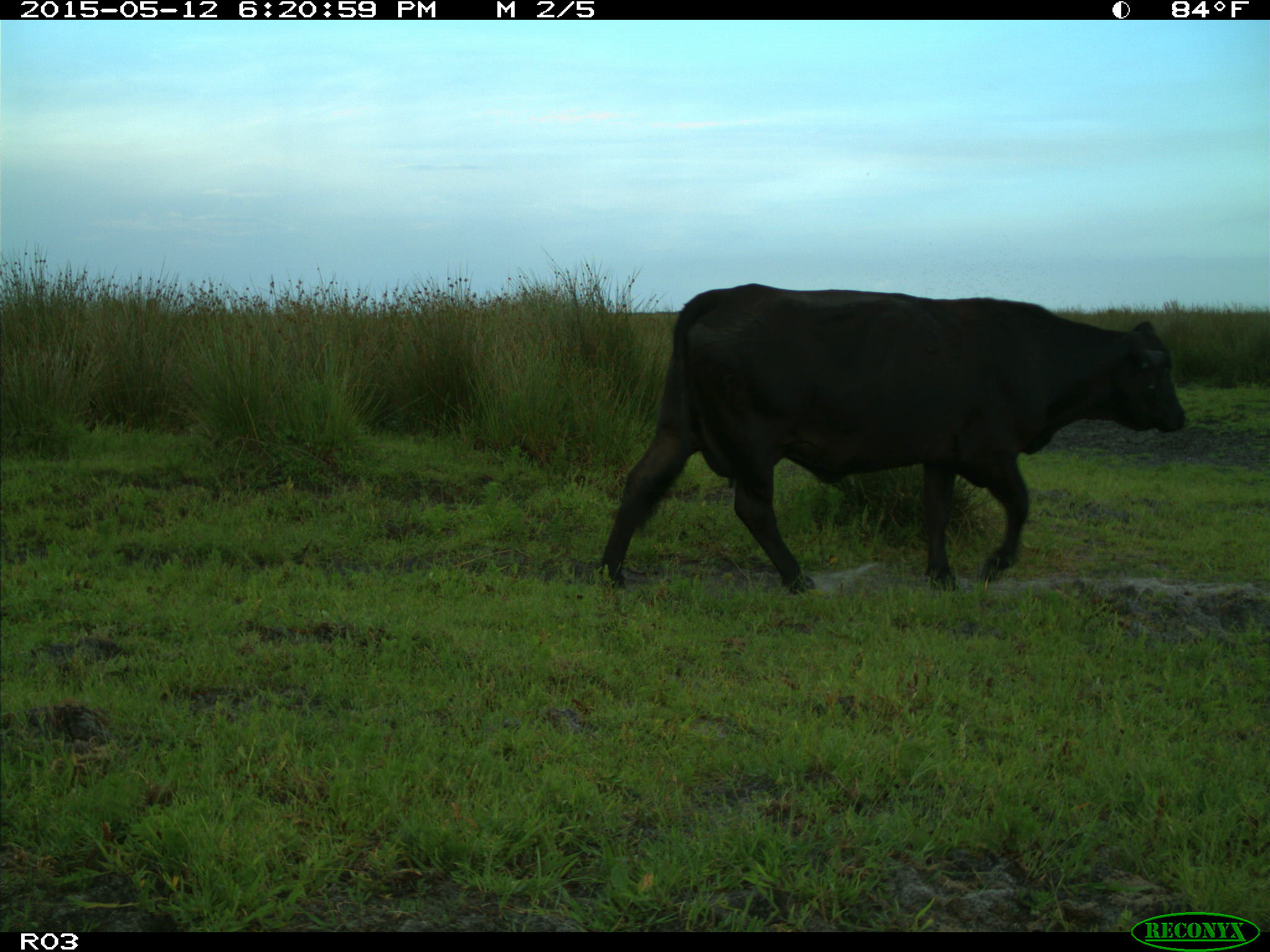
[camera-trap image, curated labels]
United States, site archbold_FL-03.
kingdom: Animalia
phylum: Chordata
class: Mammalia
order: Artiodactyla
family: Bovidae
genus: Bos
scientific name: Bos taurus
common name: domestic cow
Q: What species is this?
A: Bos taurus (domestic cow).